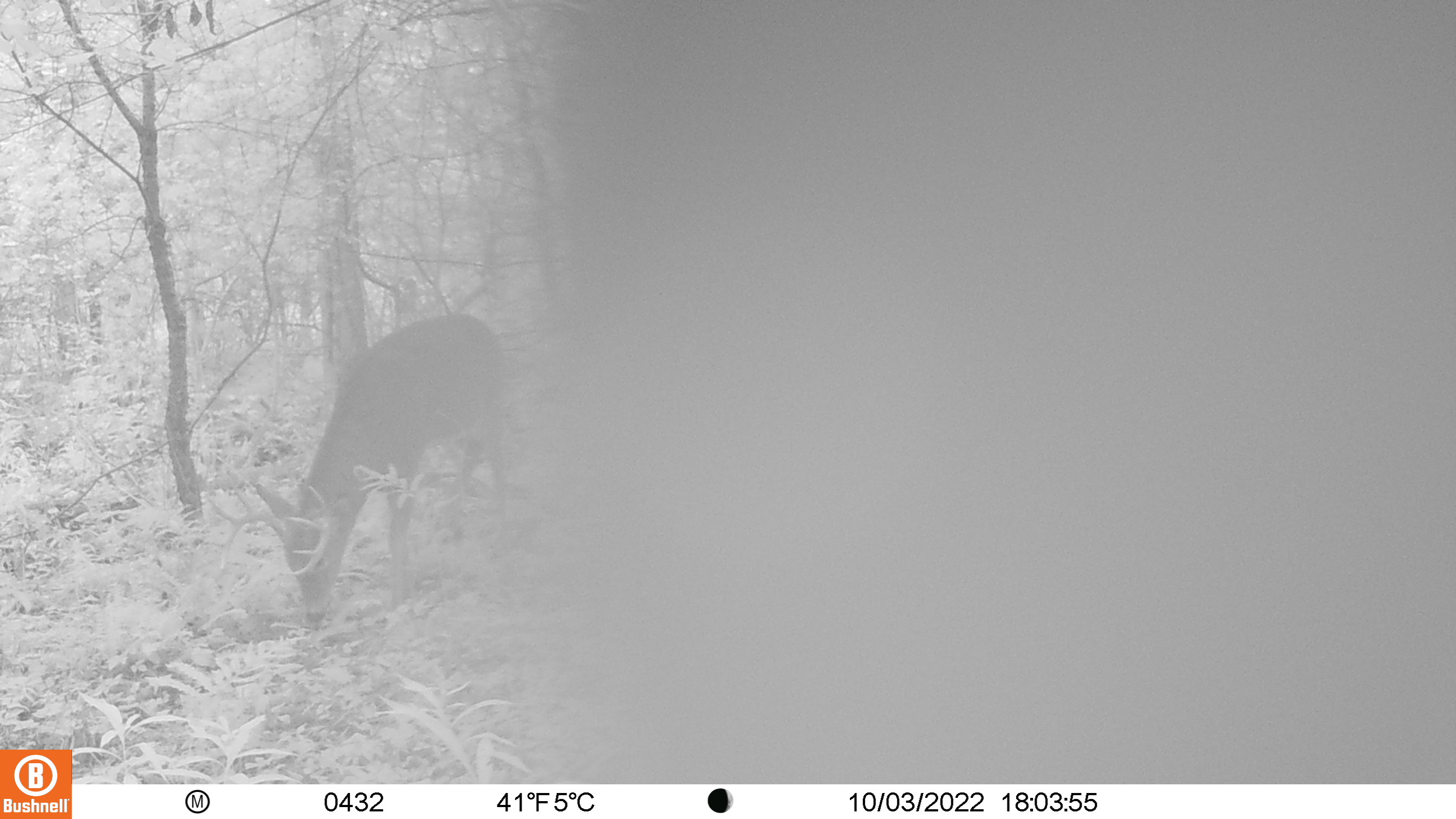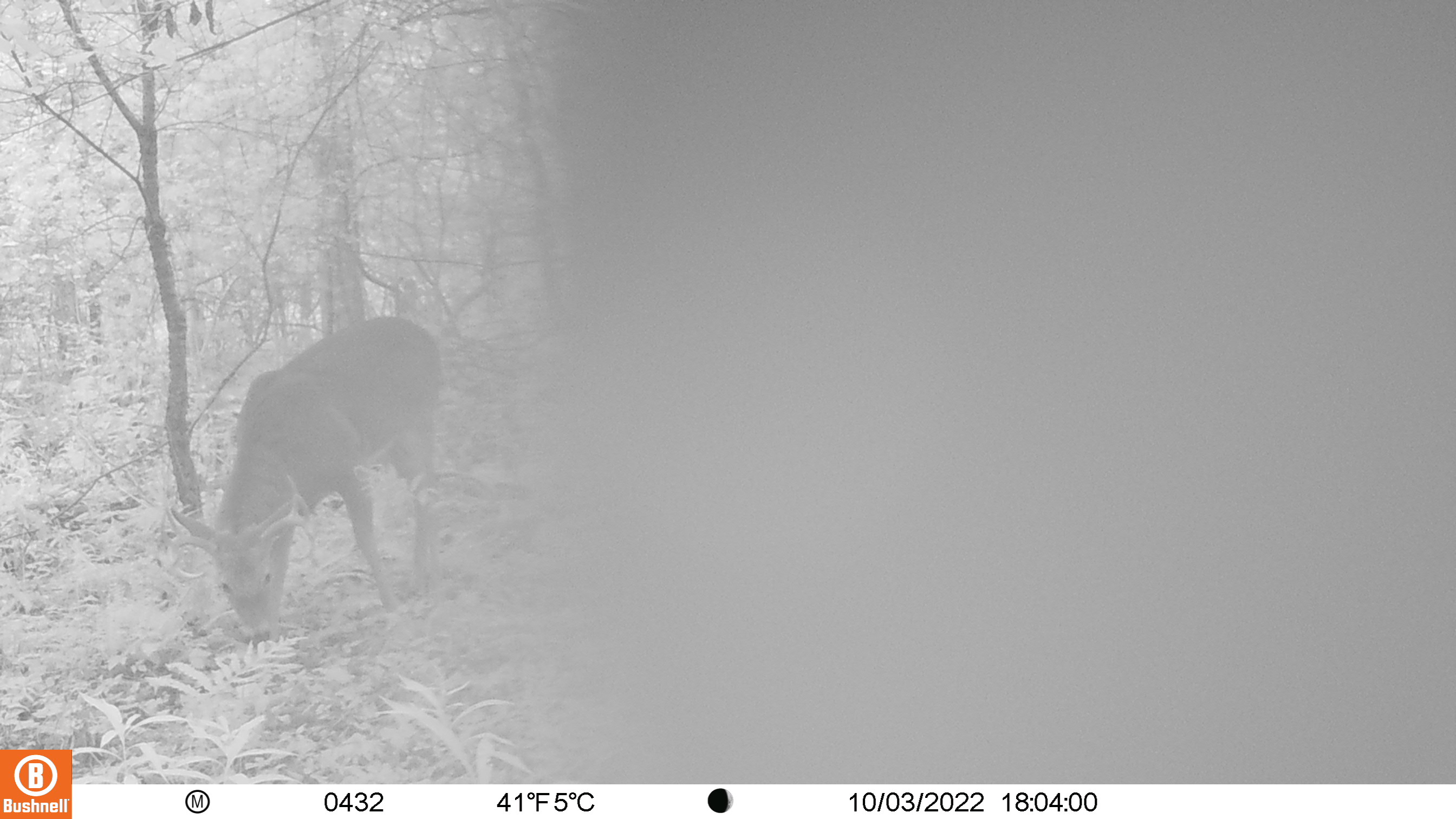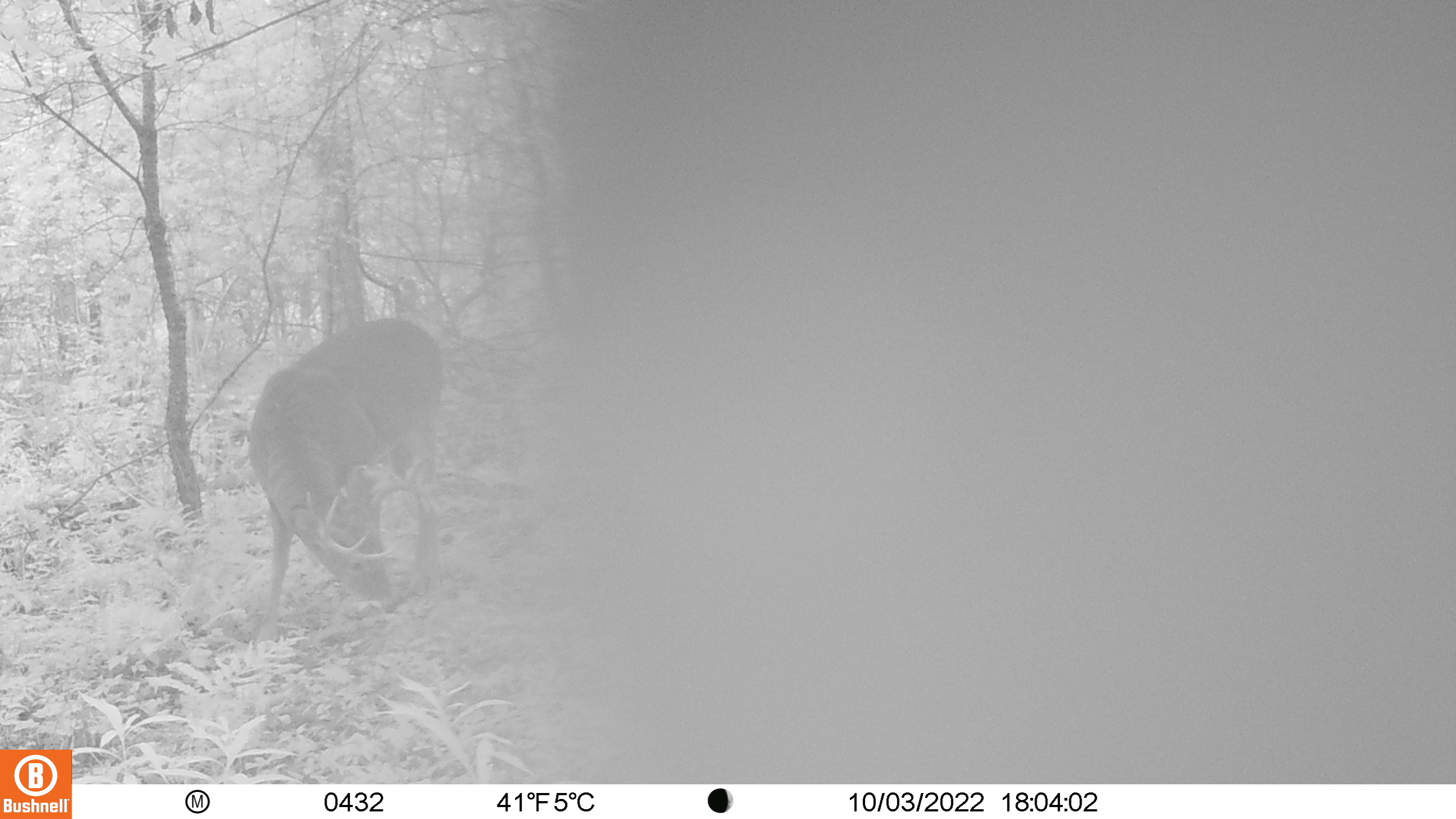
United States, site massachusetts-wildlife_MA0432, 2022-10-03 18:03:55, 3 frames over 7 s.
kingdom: Animalia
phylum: Chordata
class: Mammalia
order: Artiodactyla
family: Cervidae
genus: Odocoileus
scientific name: Odocoileus virginianus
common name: white-tailed deer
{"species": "white-tailed deer (Odocoileus virginianus)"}